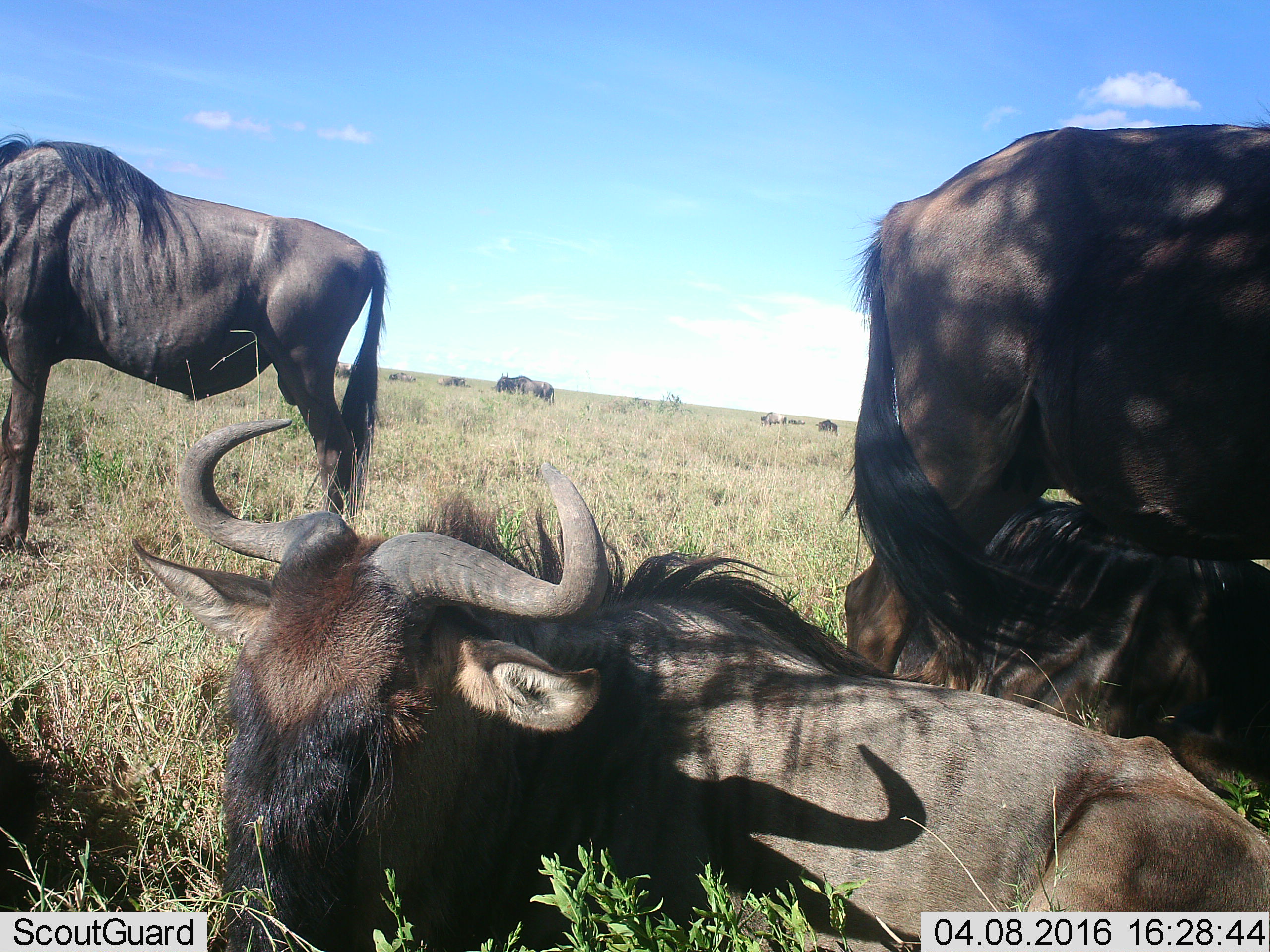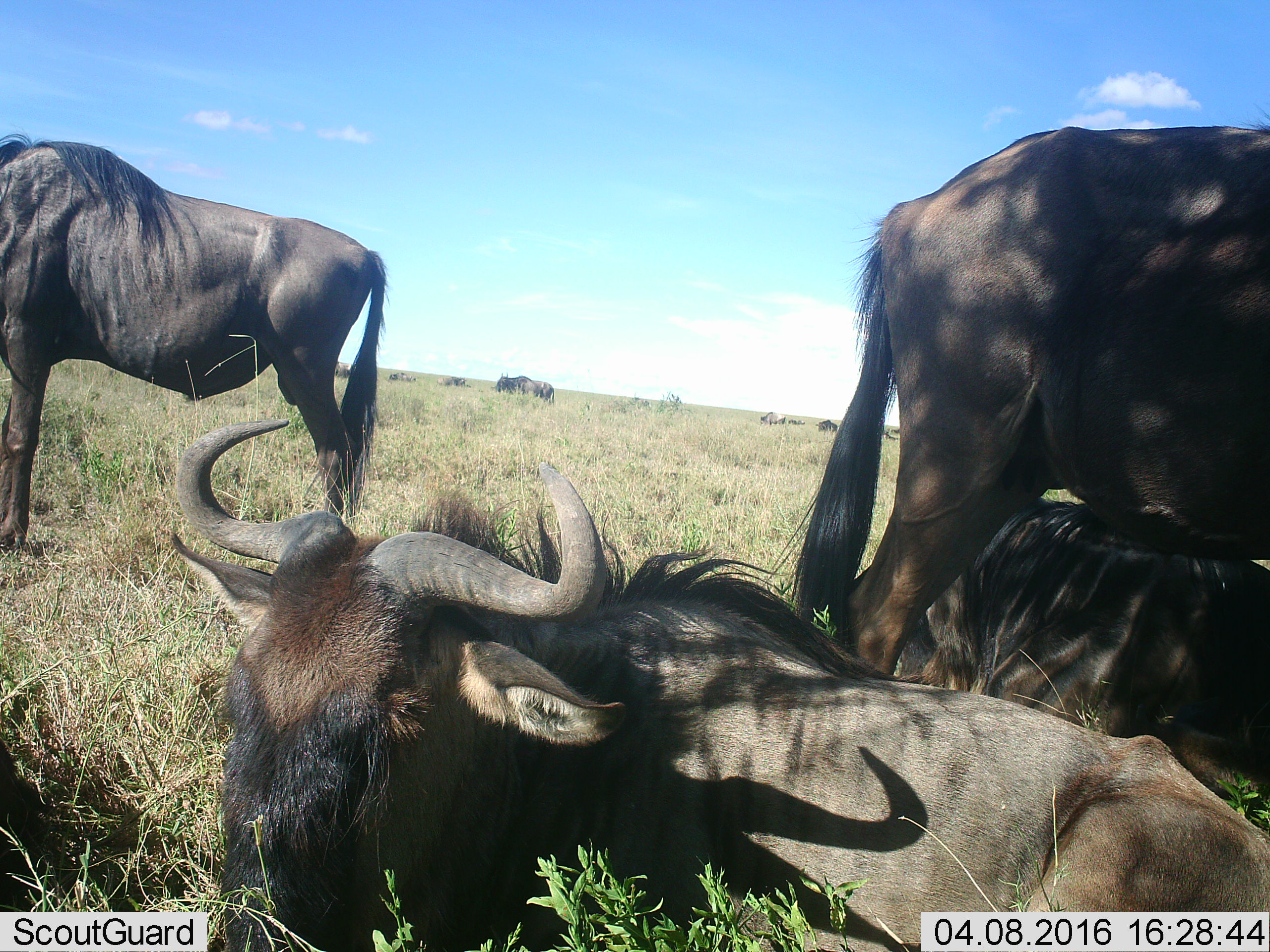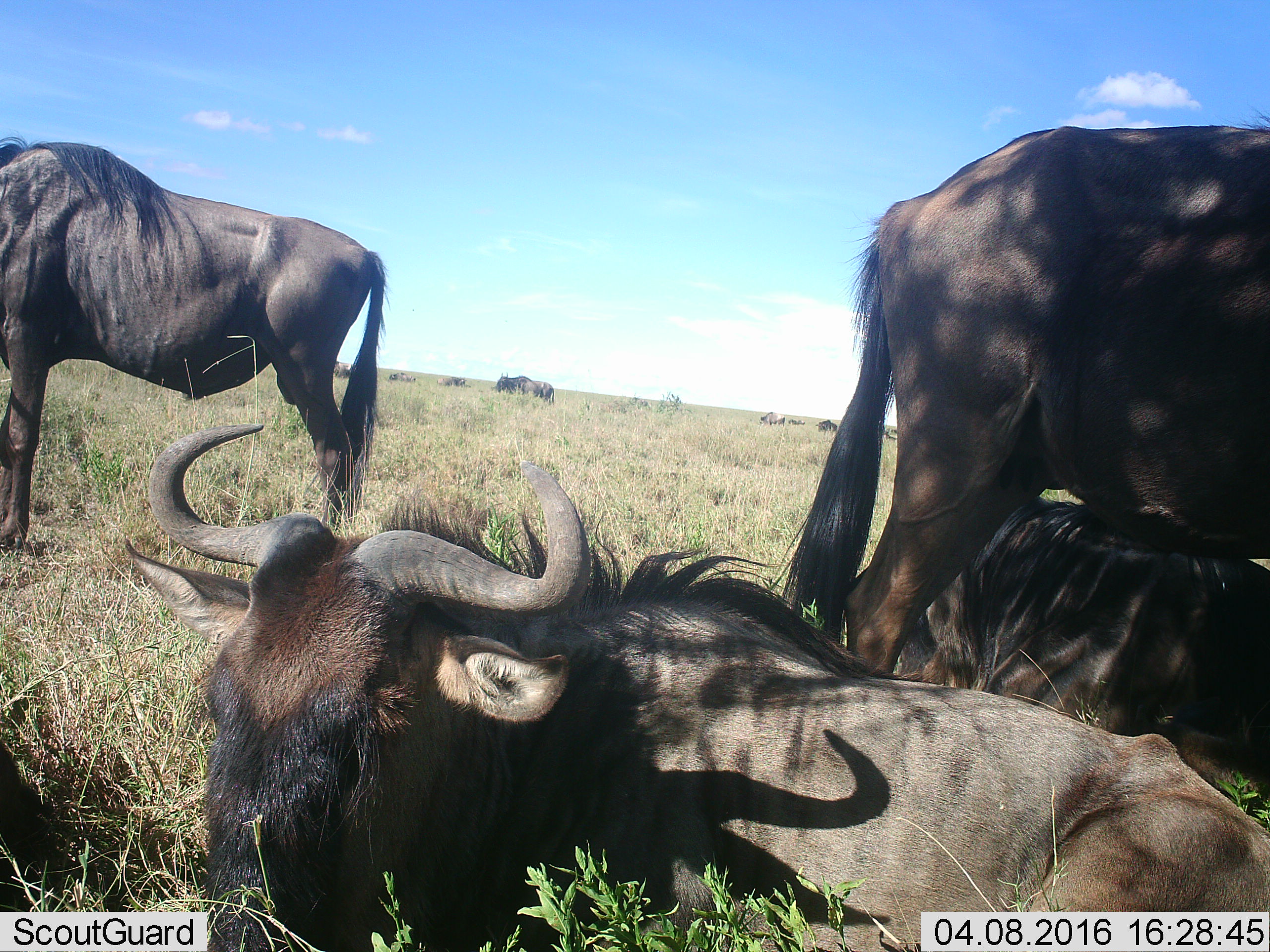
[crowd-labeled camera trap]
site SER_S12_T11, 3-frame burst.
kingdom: Animalia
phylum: Chordata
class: Mammalia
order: Artiodactyla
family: Bovidae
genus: Connochaetes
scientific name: Connochaetes taurinus taurinus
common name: blue wildebeest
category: wildebeestblue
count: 10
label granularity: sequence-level